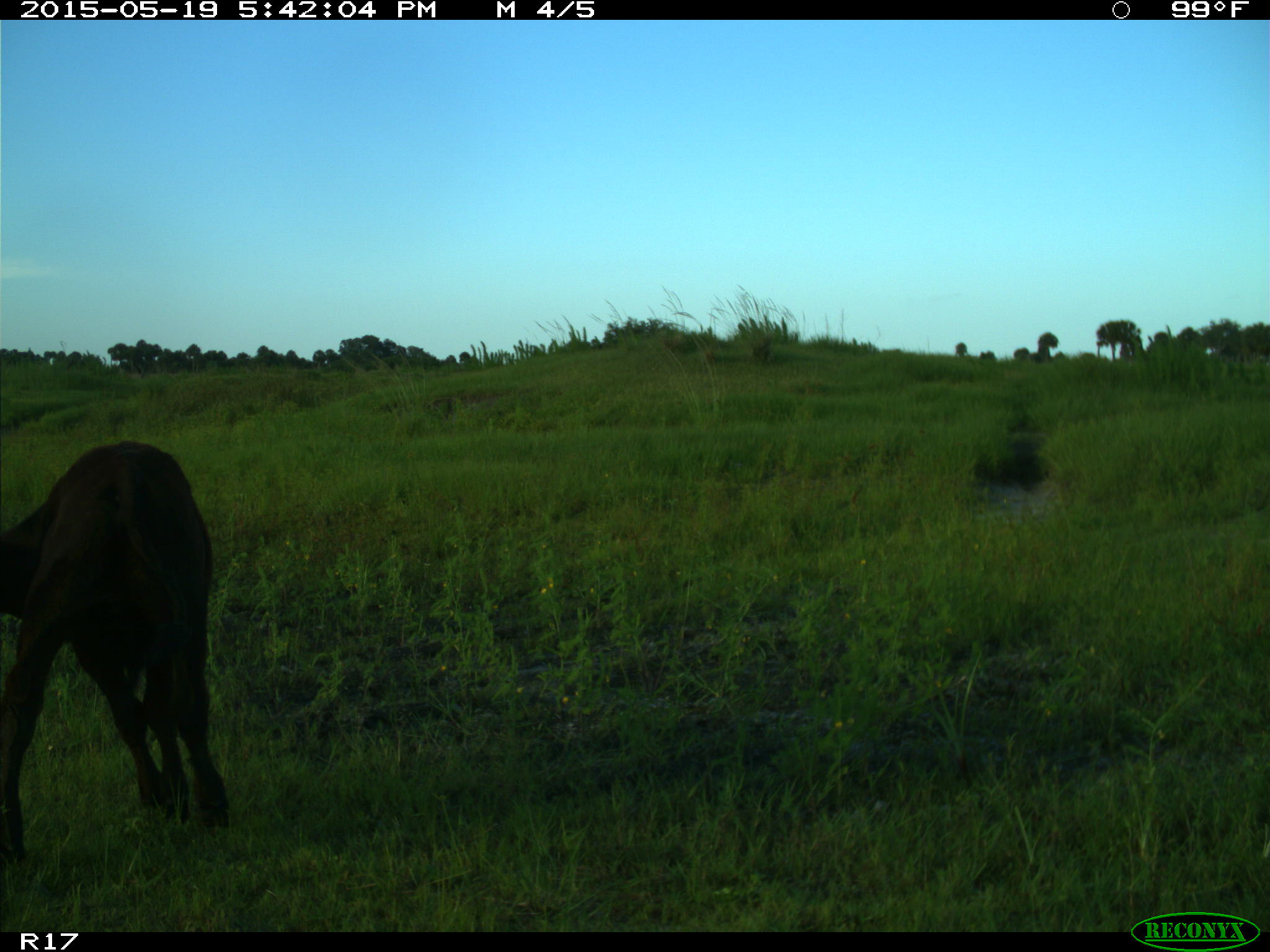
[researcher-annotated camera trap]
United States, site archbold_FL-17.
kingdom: Animalia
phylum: Chordata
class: Mammalia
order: Artiodactyla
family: Bovidae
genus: Bos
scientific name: Bos taurus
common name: domestic cow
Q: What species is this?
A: Bos taurus (domestic cow).